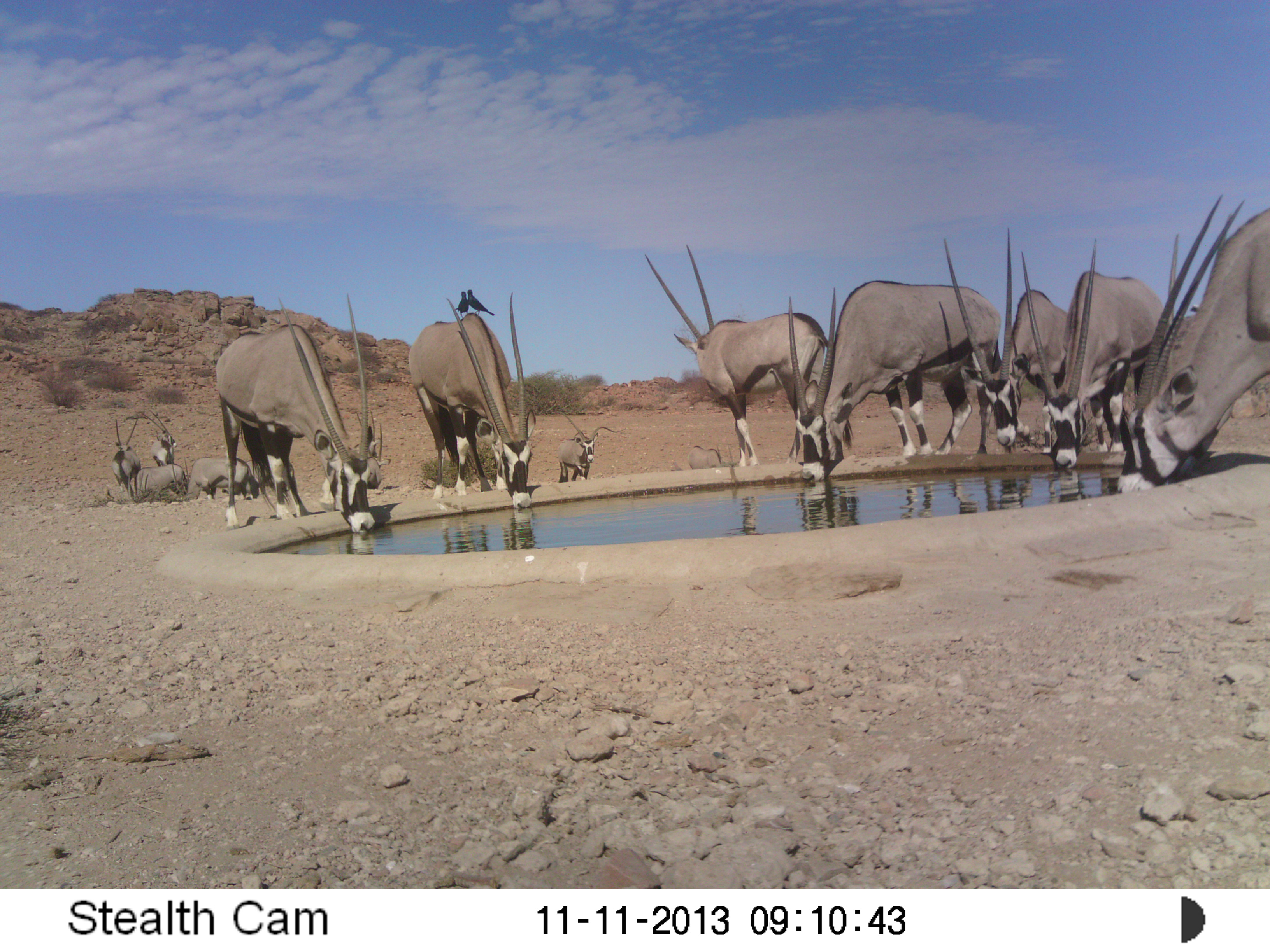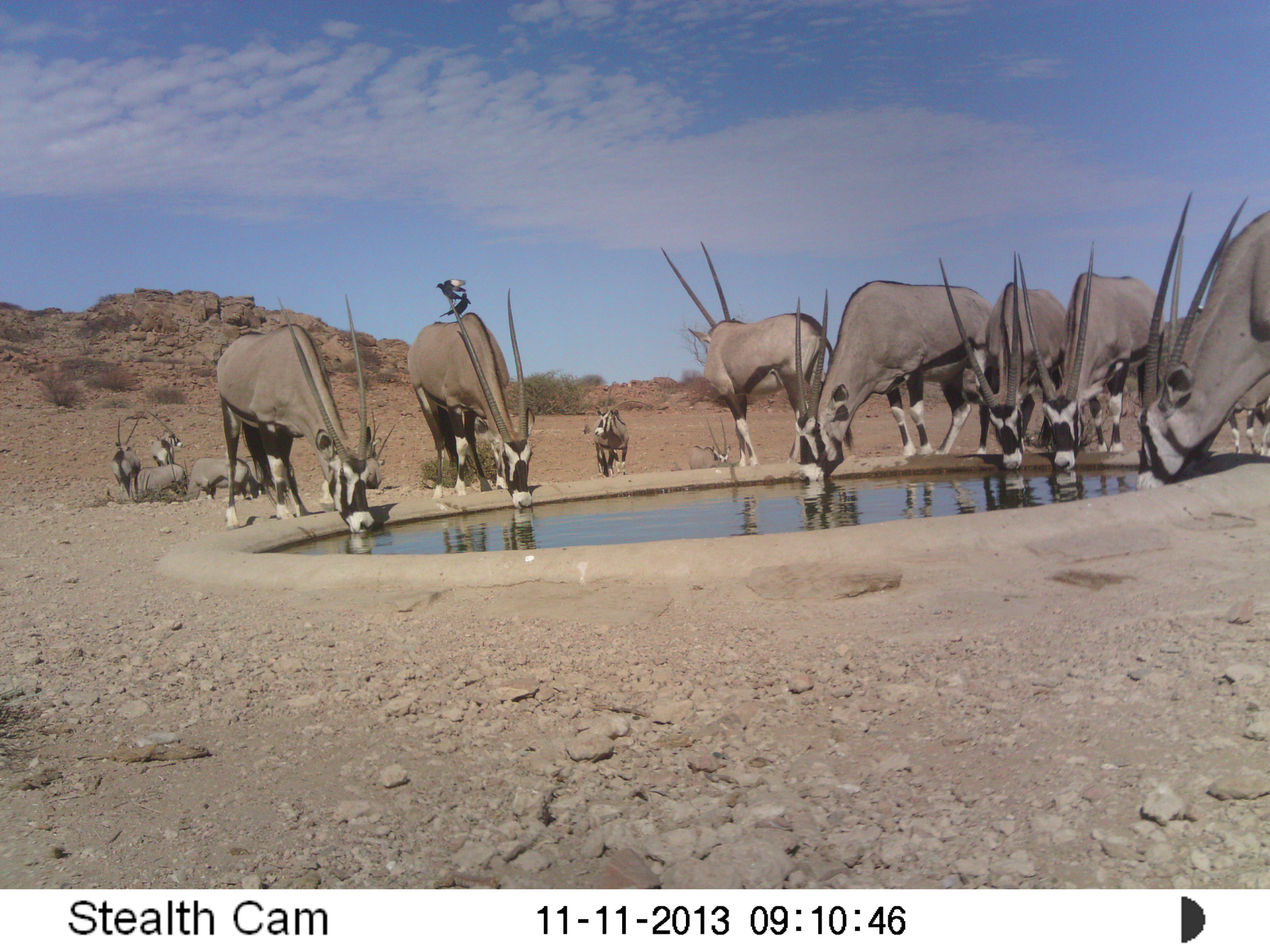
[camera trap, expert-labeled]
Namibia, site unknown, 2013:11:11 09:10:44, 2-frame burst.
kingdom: Animalia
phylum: Chordata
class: Mammalia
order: Artiodactyla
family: Bovidae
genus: Oryx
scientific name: Oryx gazella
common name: gemsbok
Oryx gazella (gemsbok).